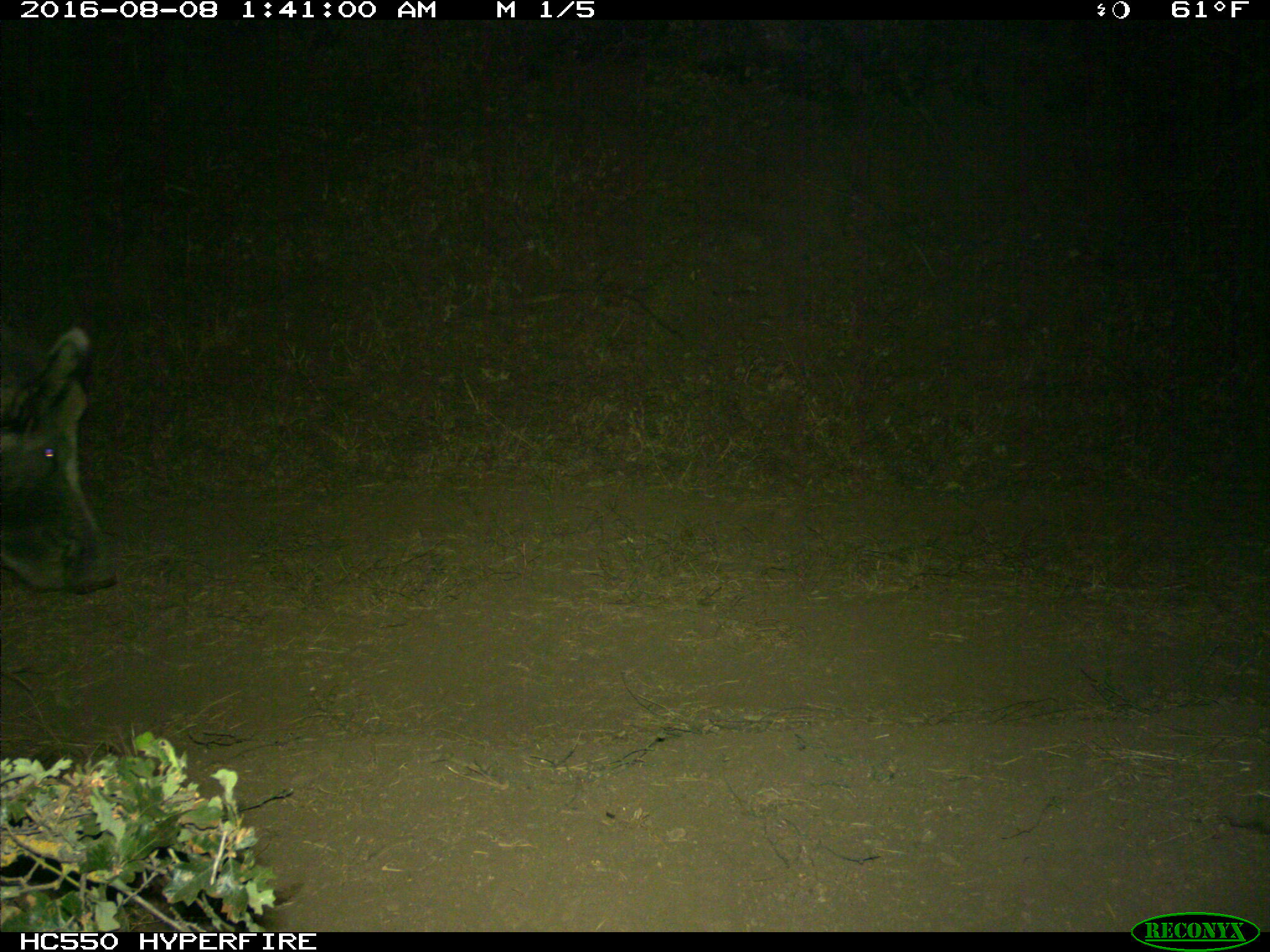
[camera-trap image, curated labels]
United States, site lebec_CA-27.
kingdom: Animalia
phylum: Chordata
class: Mammalia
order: Artiodactyla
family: Suidae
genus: Sus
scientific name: Sus scrofa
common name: wild boar